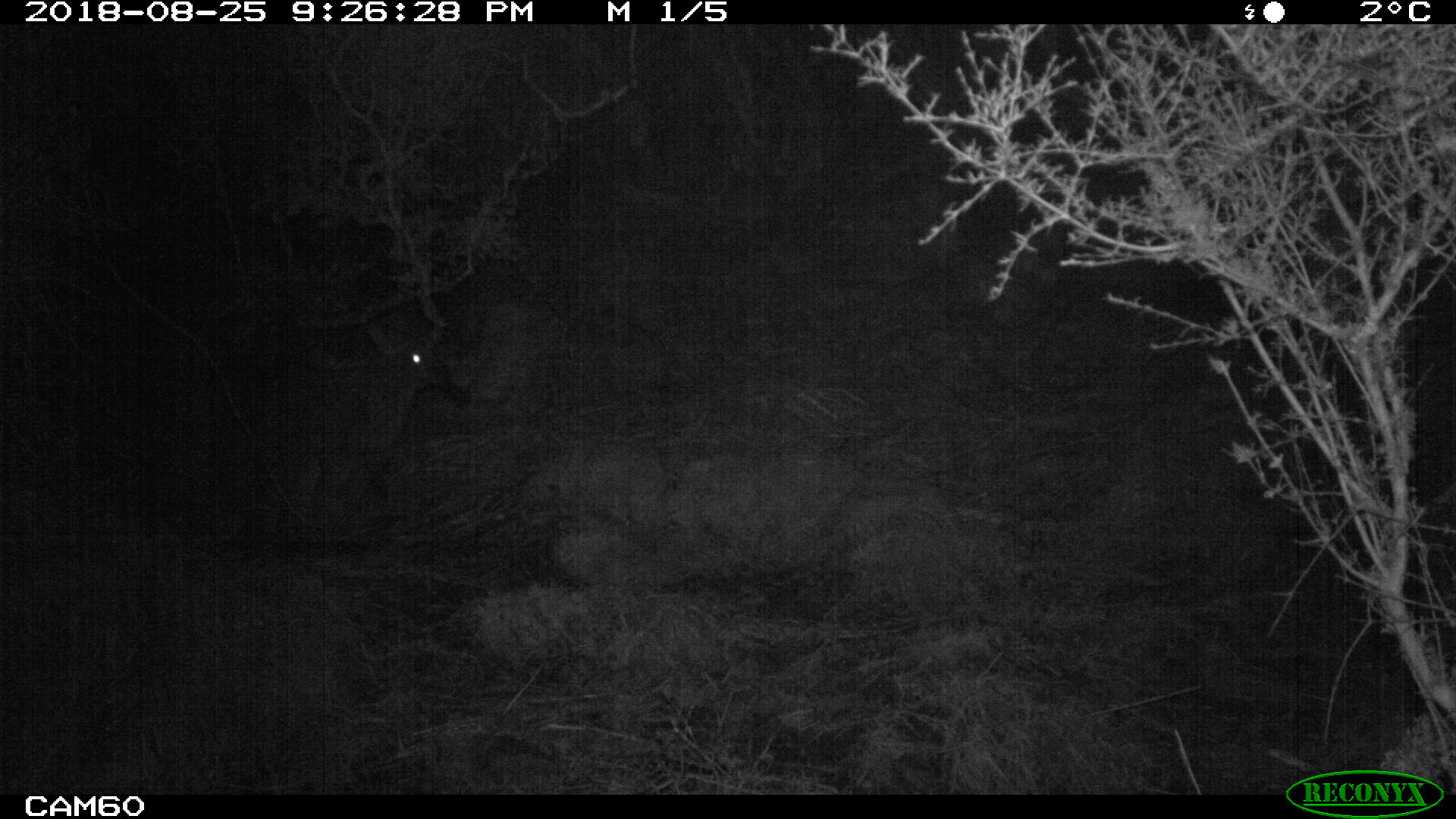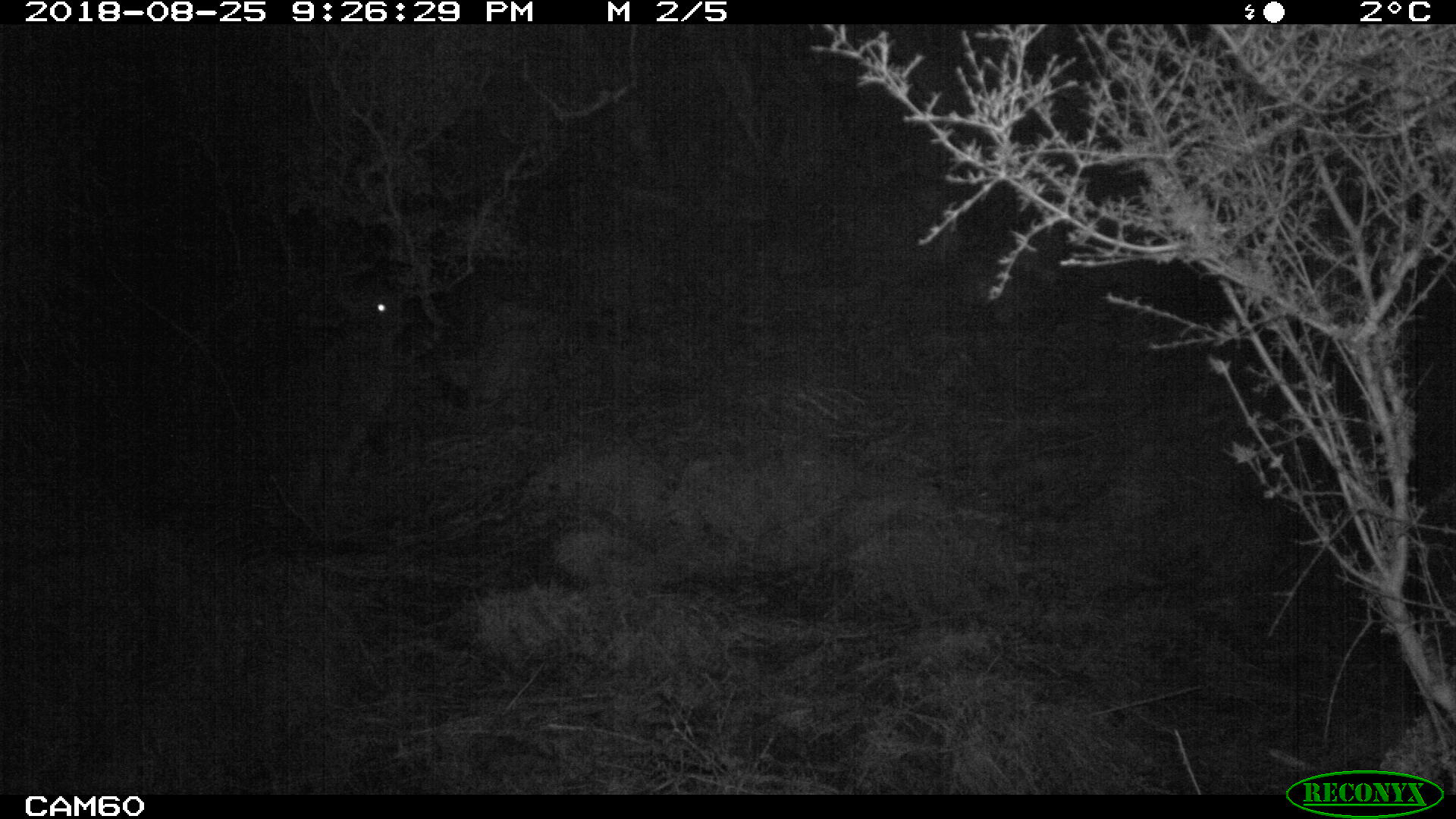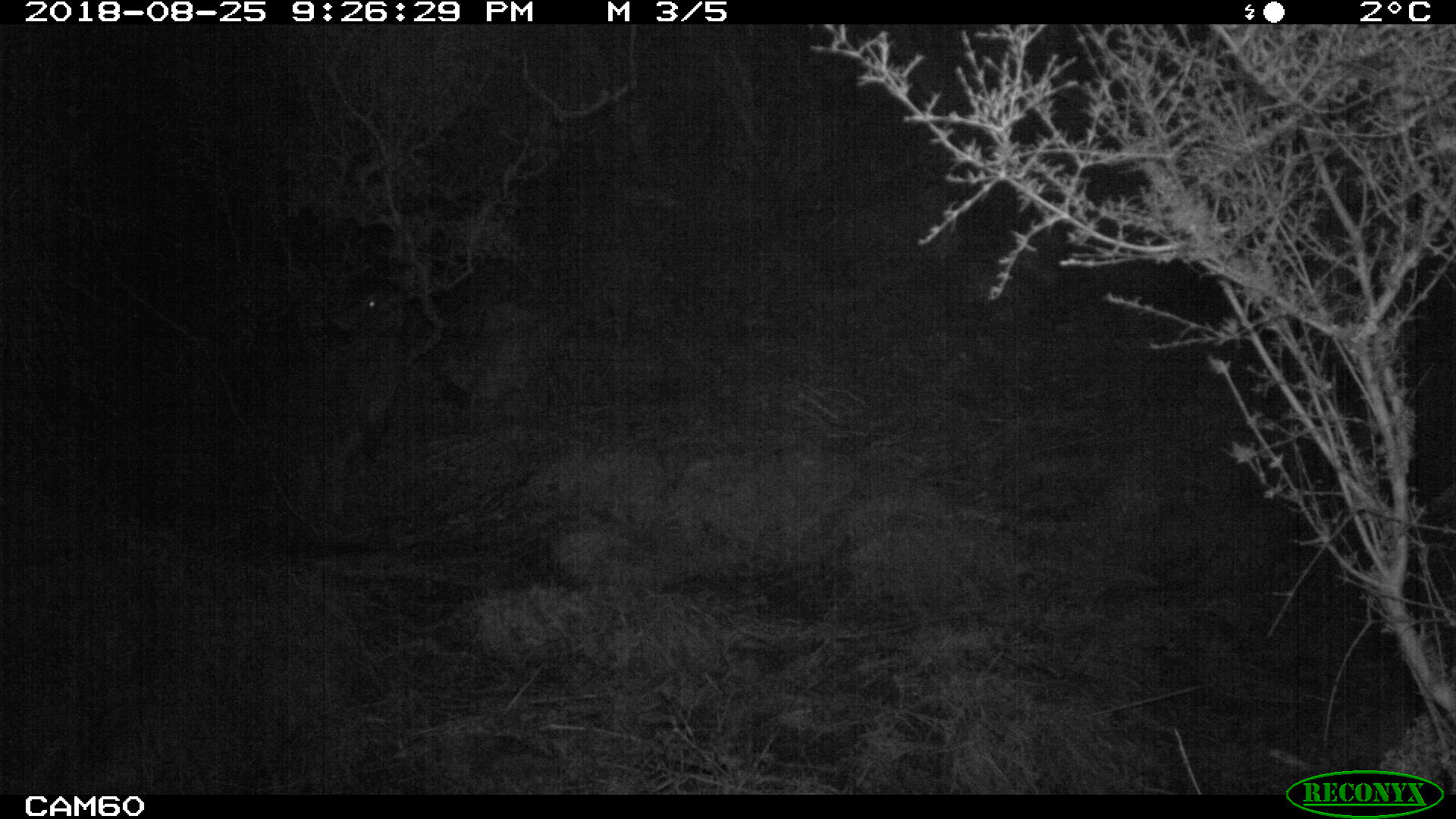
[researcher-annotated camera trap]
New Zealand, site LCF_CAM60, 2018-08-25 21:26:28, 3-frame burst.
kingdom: Animalia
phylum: Chordata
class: Mammalia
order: Diprotodontia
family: Macropodidae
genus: Notamacropus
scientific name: Notamacropus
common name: wallaby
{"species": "wallaby (Notamacropus)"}